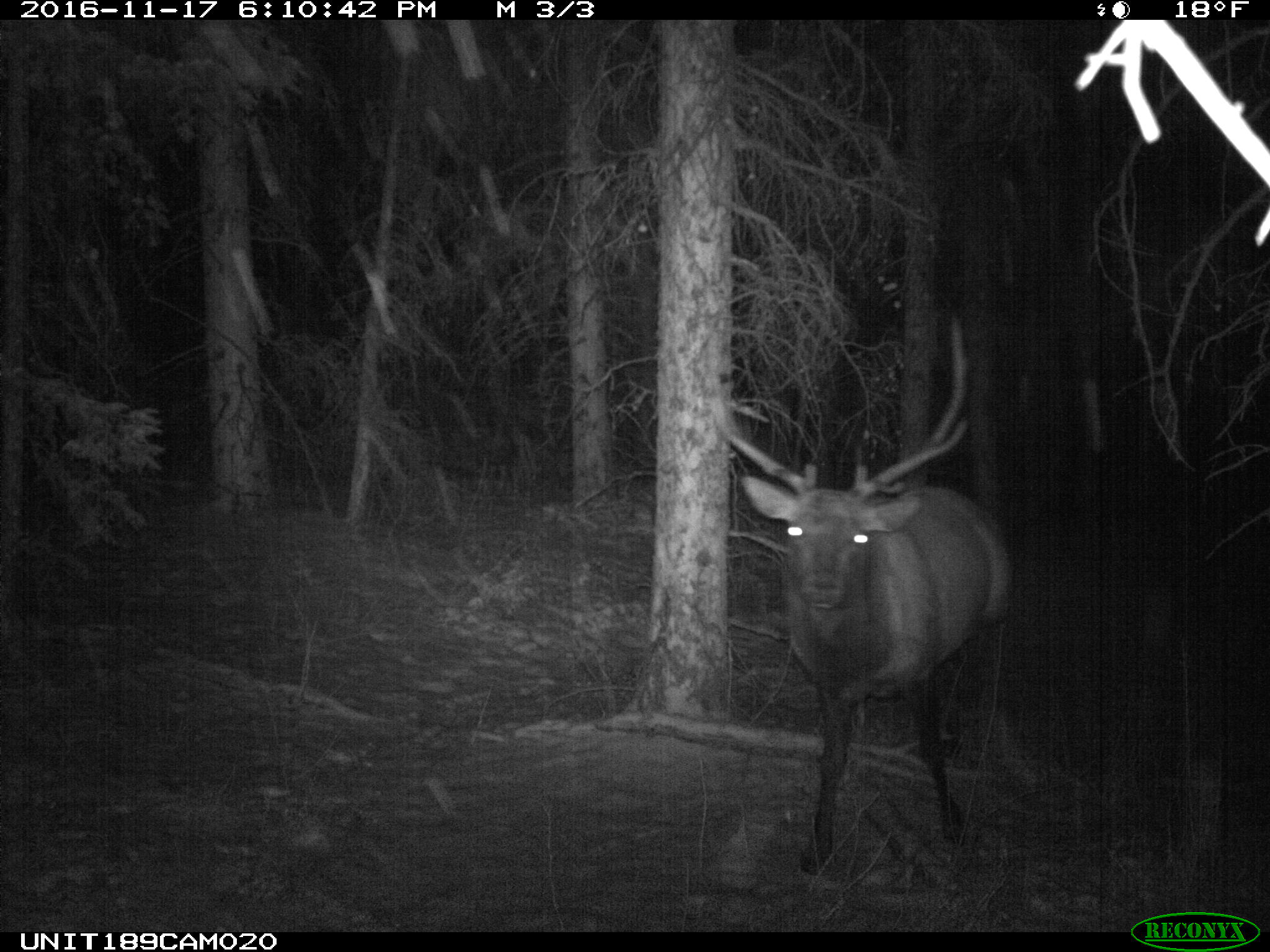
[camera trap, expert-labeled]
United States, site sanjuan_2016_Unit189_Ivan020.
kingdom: Animalia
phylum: Chordata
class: Mammalia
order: Artiodactyla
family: Cervidae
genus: Cervus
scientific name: Cervus elaphus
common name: red deer